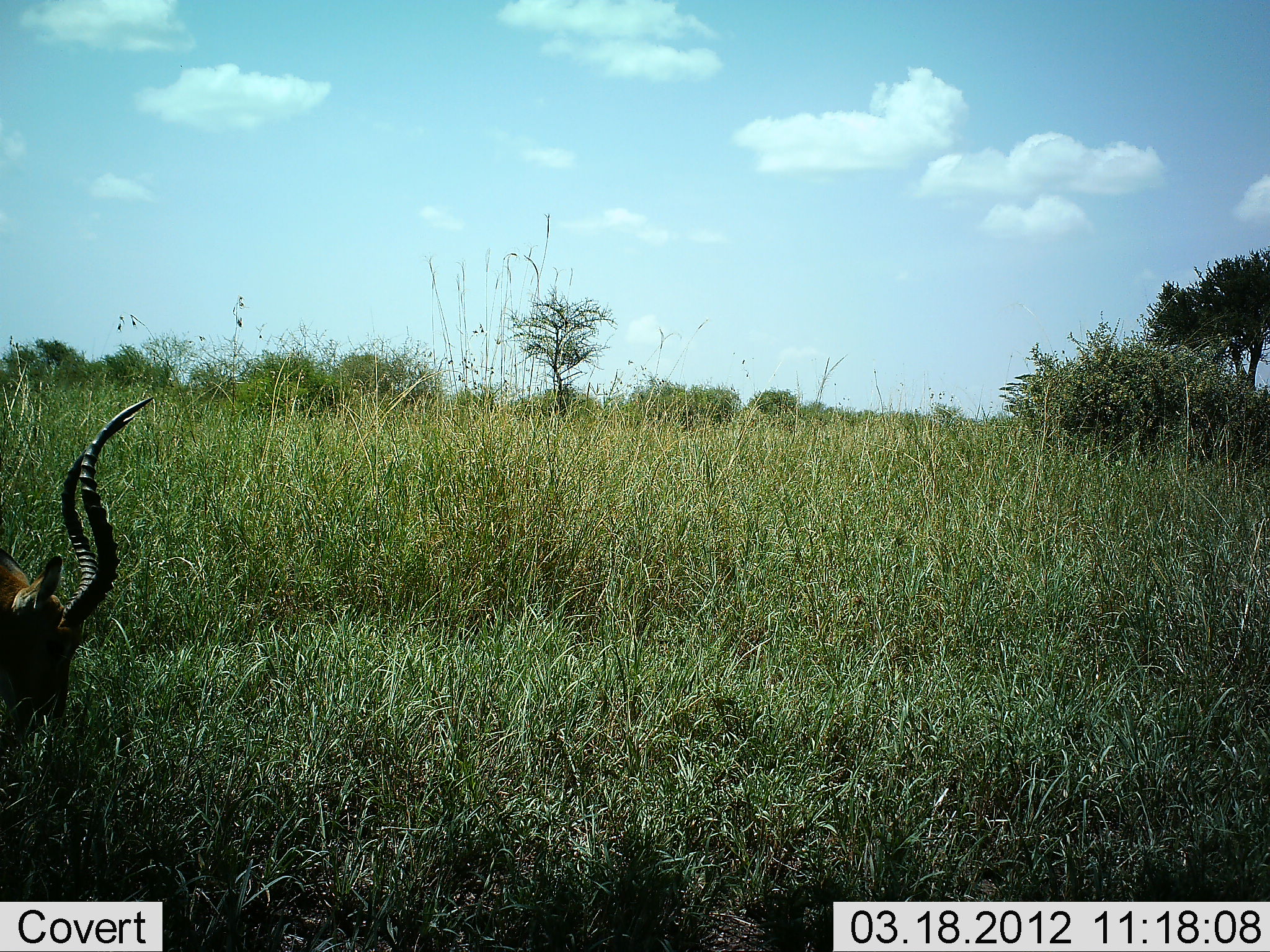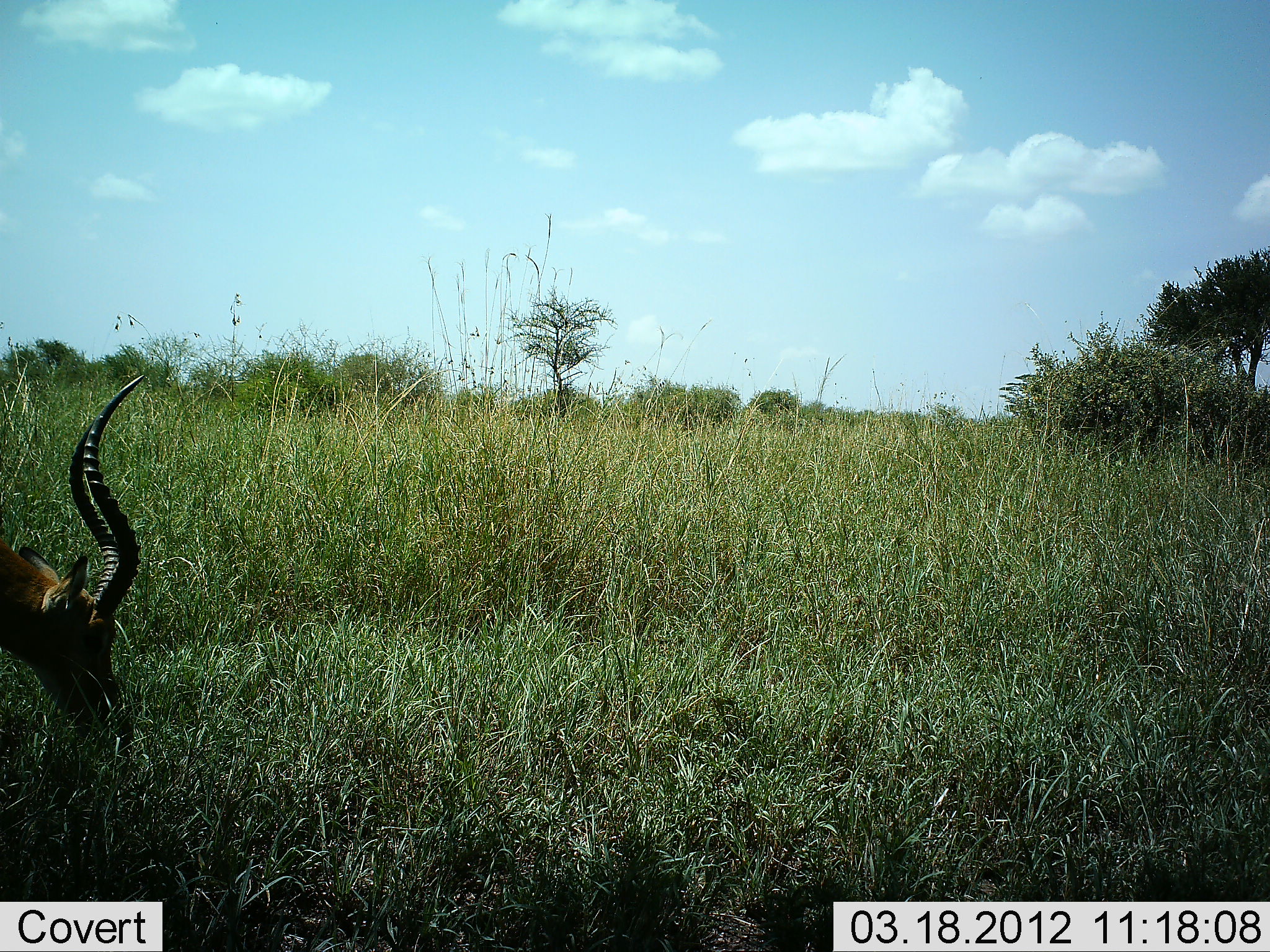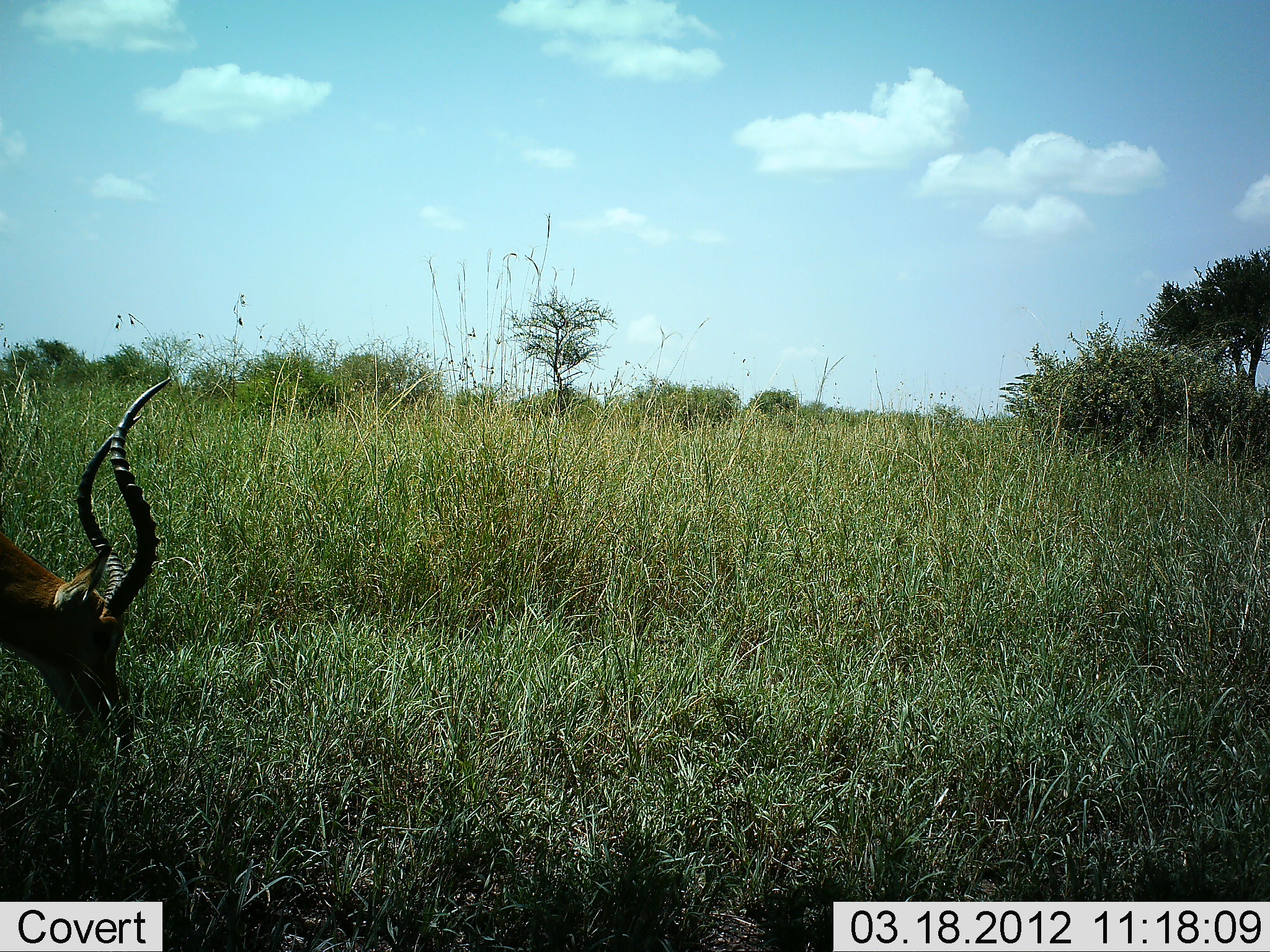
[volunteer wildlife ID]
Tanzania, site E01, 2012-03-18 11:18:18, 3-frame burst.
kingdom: Animalia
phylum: Chordata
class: Mammalia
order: Artiodactyla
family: Bovidae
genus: Aepyceros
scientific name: Aepyceros melampus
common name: impala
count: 1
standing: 13%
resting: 7%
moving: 0%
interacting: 0%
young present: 0%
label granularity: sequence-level